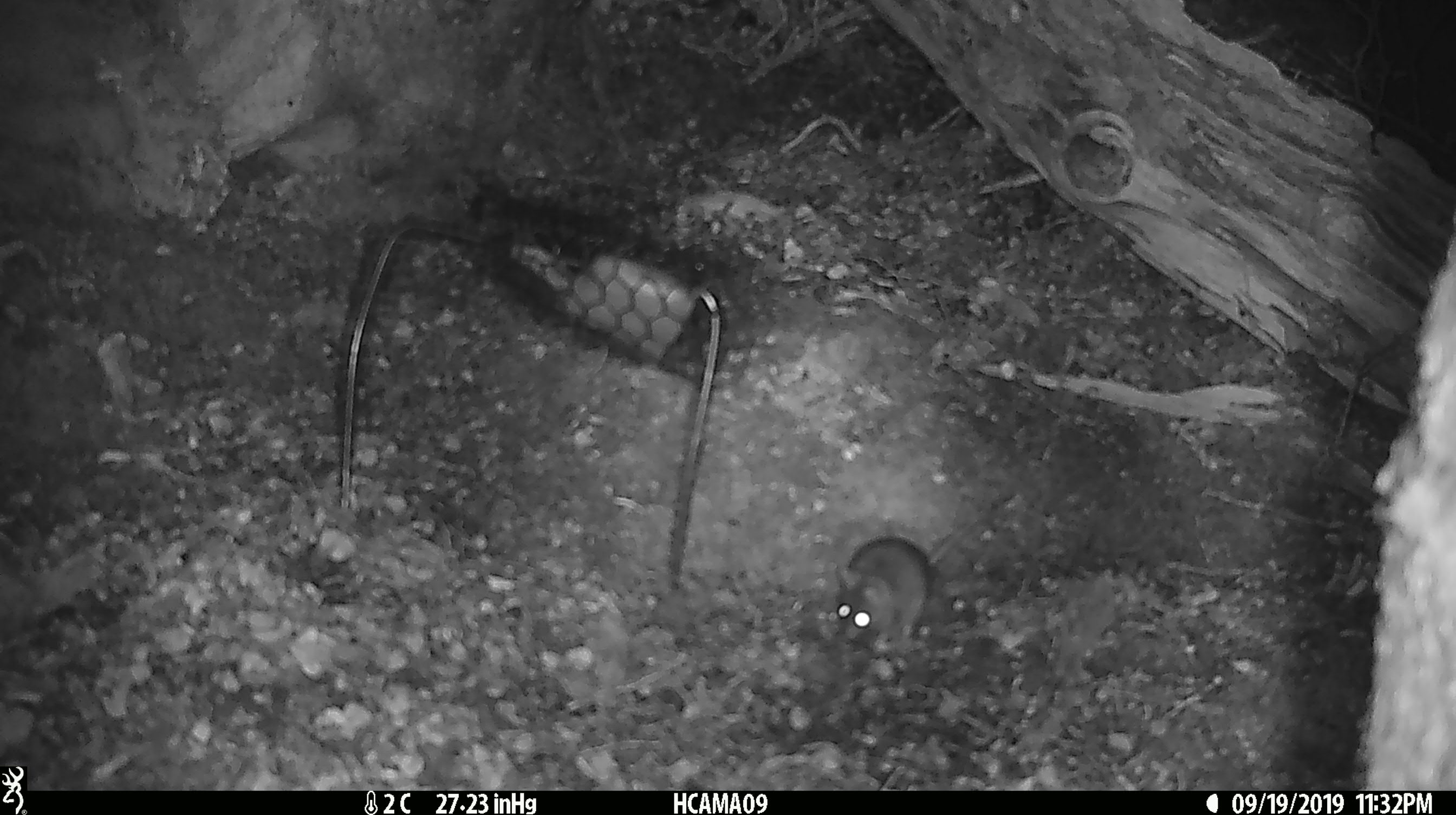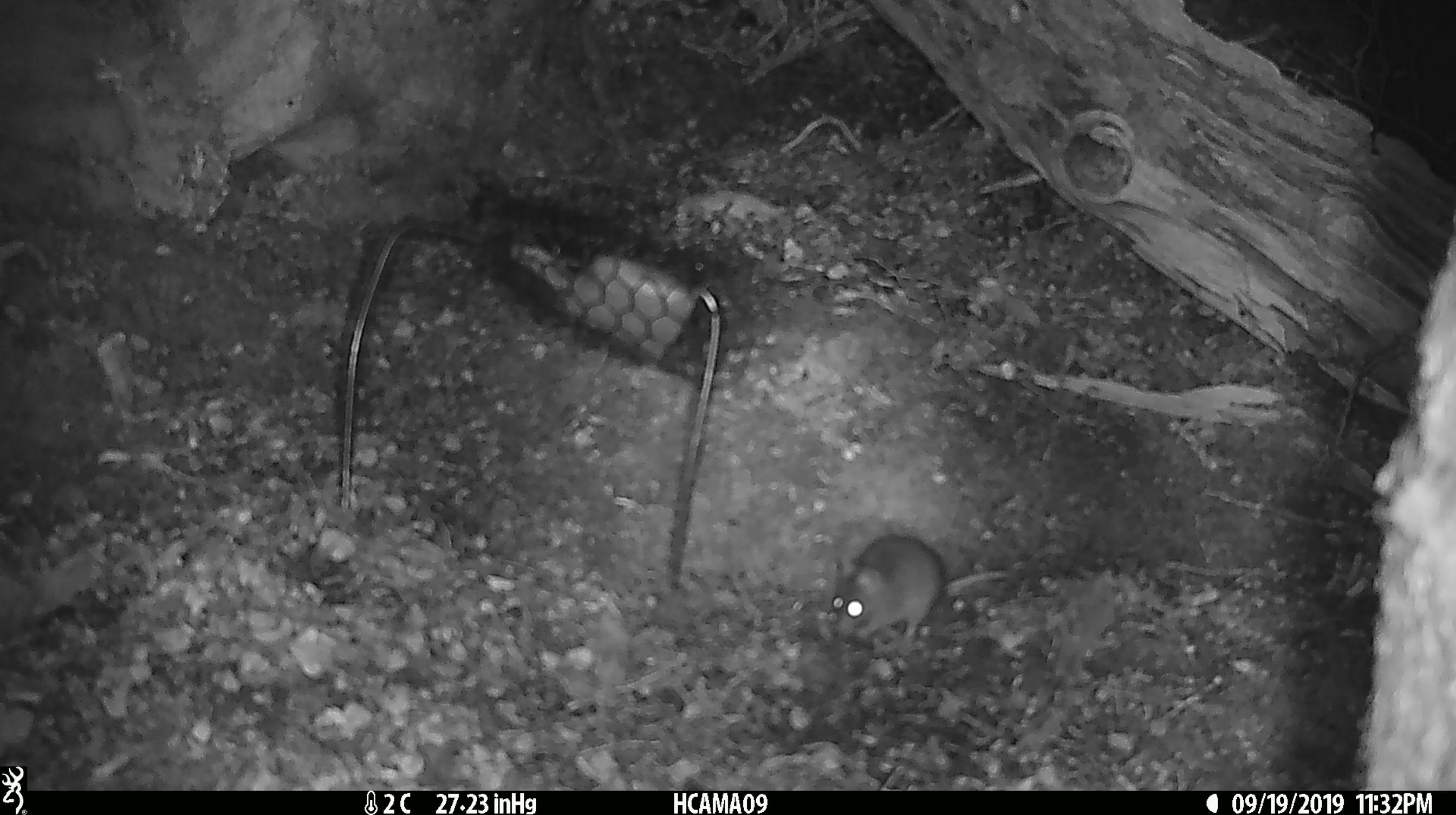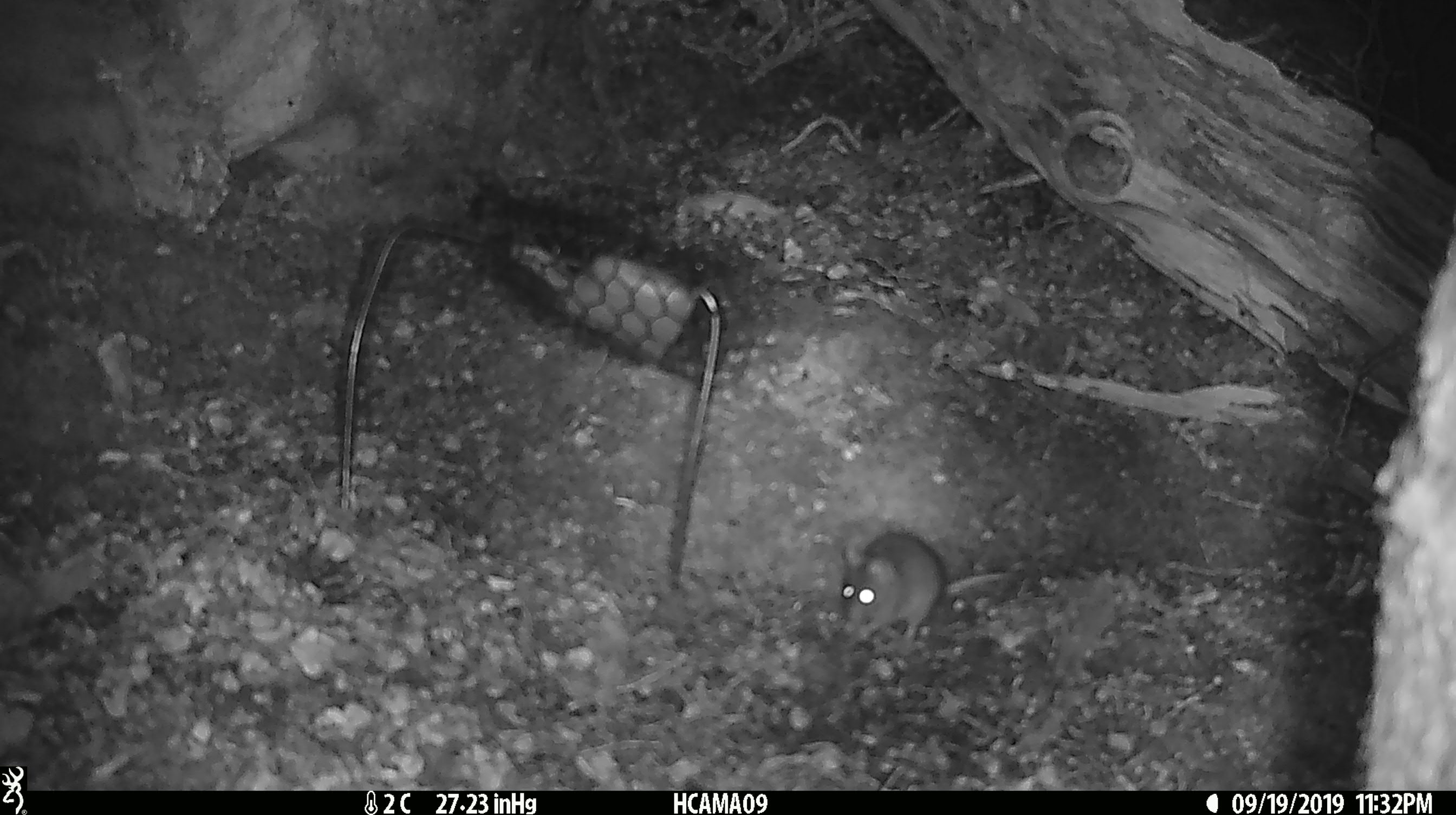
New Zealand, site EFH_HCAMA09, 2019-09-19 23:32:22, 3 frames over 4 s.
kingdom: Animalia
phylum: Chordata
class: Mammalia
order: Rodentia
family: Muridae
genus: Mus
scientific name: Mus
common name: mouse